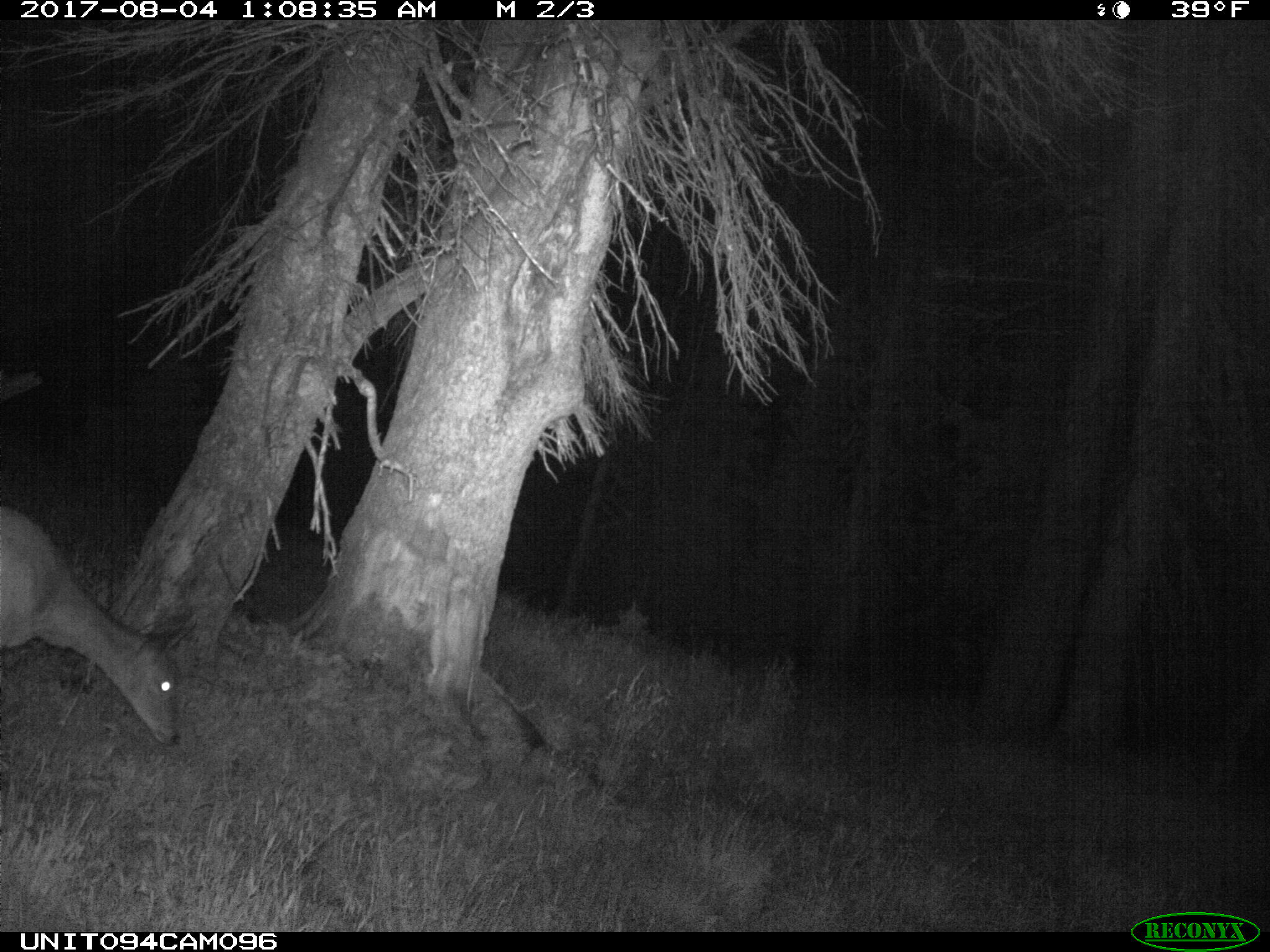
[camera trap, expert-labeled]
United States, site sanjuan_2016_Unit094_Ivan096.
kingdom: Animalia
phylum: Chordata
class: Mammalia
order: Artiodactyla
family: Cervidae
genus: Odocoileus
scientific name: Odocoileus hemionus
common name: mule deer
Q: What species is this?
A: Odocoileus hemionus (mule deer).